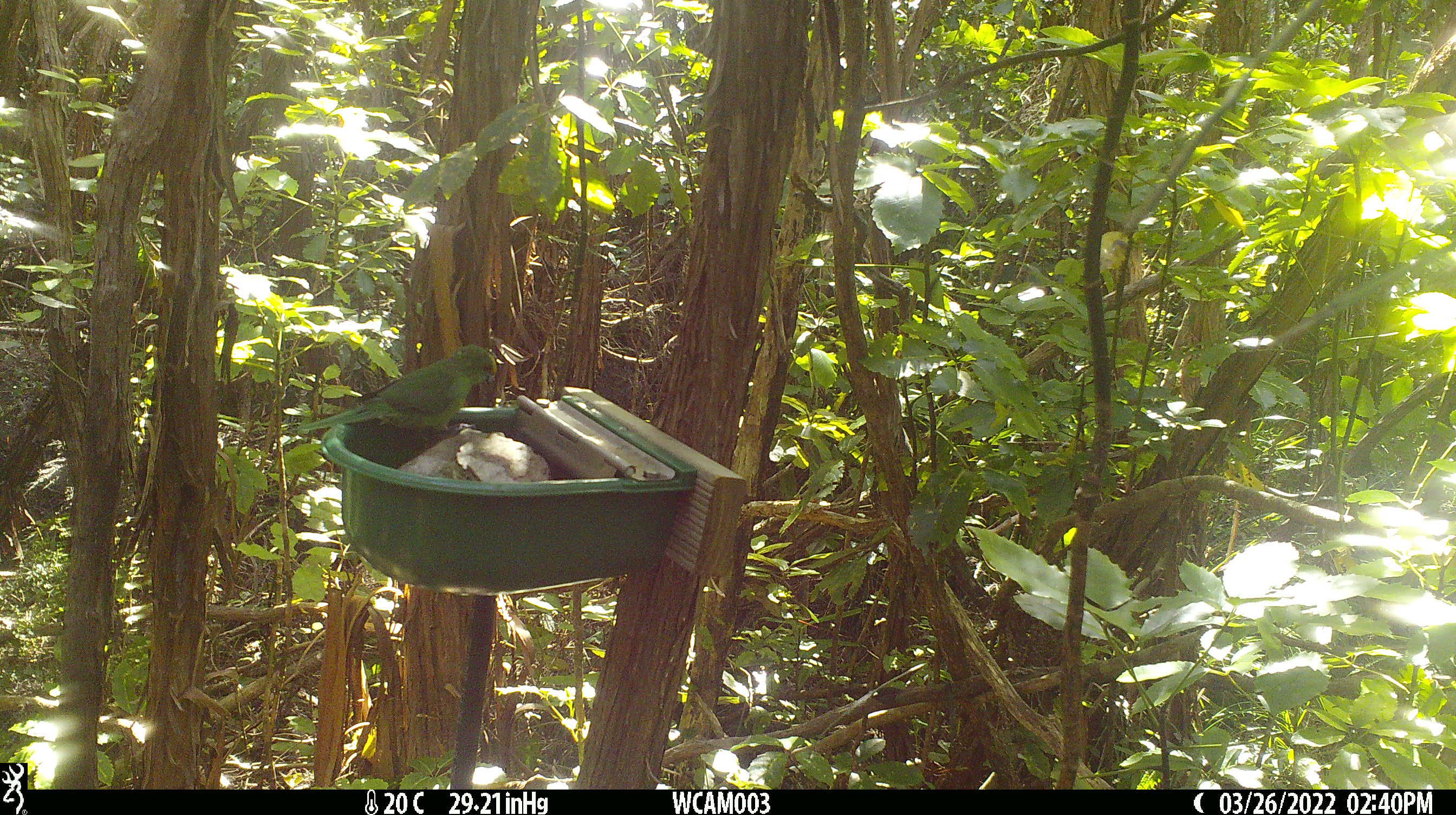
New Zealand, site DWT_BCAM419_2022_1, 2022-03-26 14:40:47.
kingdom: Animalia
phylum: Chordata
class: Aves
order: Psittaciformes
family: Psittaculidae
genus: Cyanoramphus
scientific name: Cyanoramphus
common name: parakeet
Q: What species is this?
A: Parakeet (Cyanoramphus).